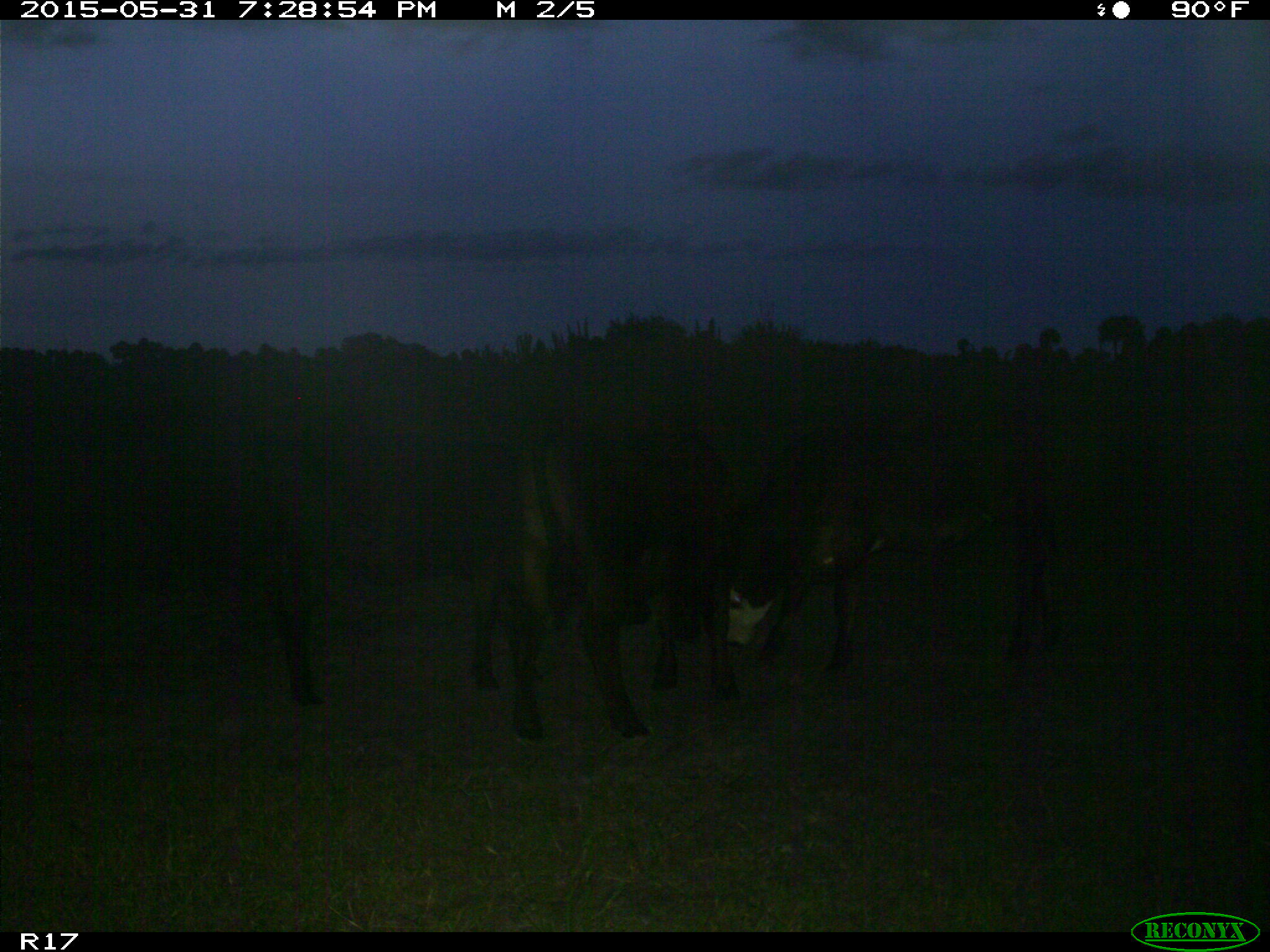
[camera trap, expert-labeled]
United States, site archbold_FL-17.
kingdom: Animalia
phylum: Chordata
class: Mammalia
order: Artiodactyla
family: Bovidae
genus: Bos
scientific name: Bos taurus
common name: domestic cow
Bos taurus (domestic cow).